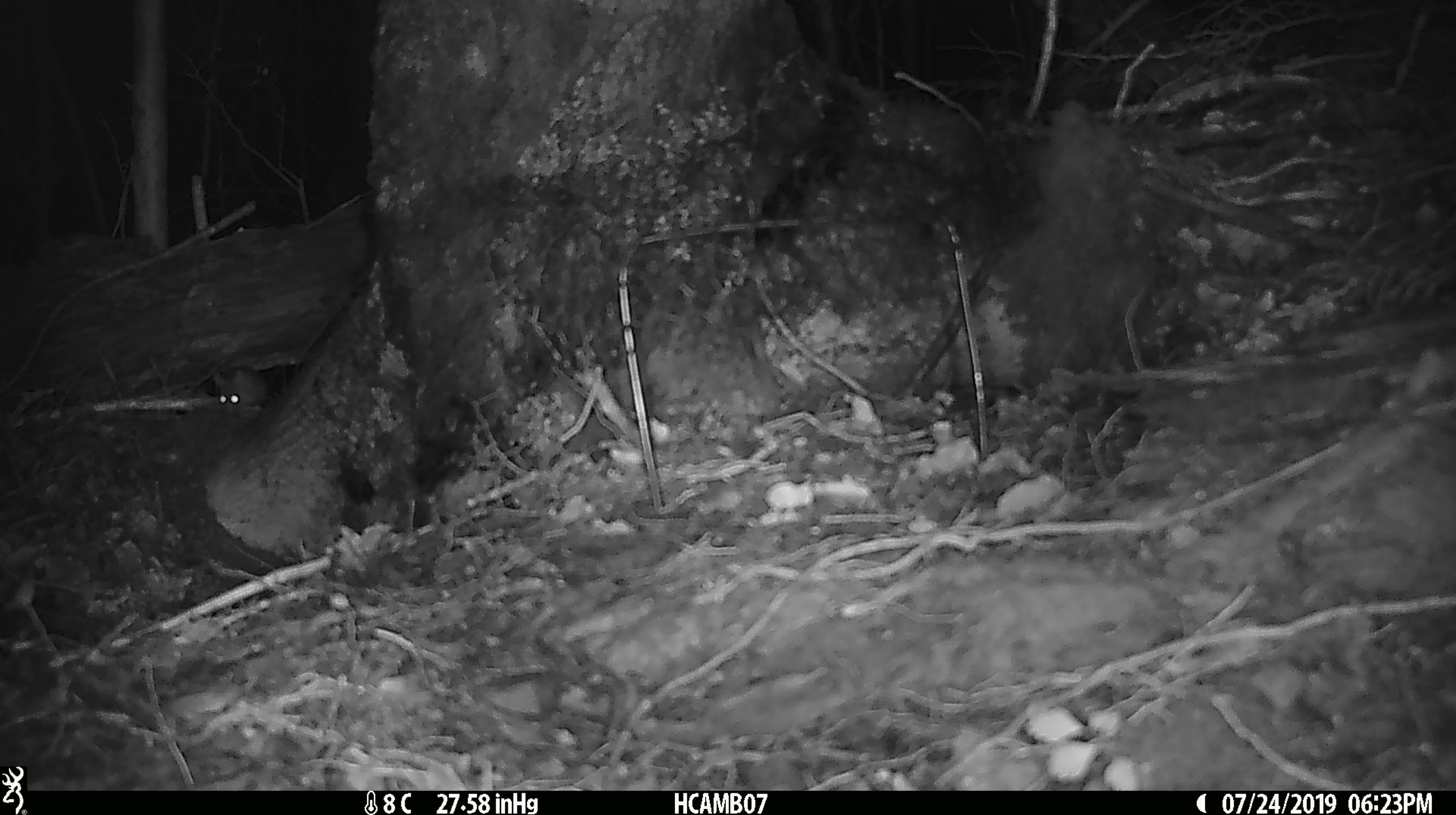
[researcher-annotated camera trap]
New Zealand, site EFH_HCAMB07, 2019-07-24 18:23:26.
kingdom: Animalia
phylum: Chordata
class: Mammalia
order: Rodentia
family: Muridae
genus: Mus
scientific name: Mus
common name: mouse